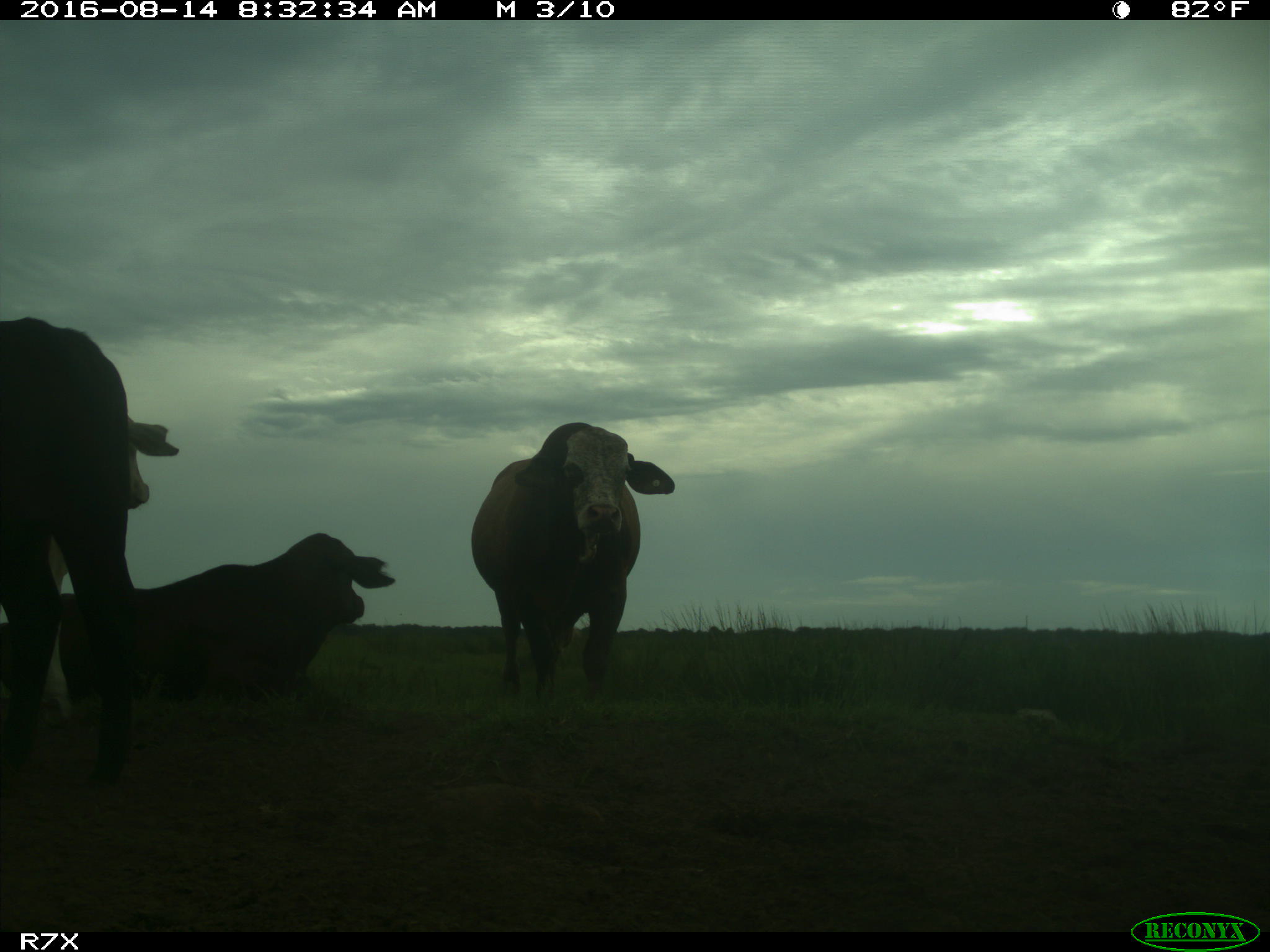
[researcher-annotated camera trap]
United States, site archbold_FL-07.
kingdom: Animalia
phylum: Chordata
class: Mammalia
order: Artiodactyla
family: Bovidae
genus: Bos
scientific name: Bos taurus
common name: domestic cow